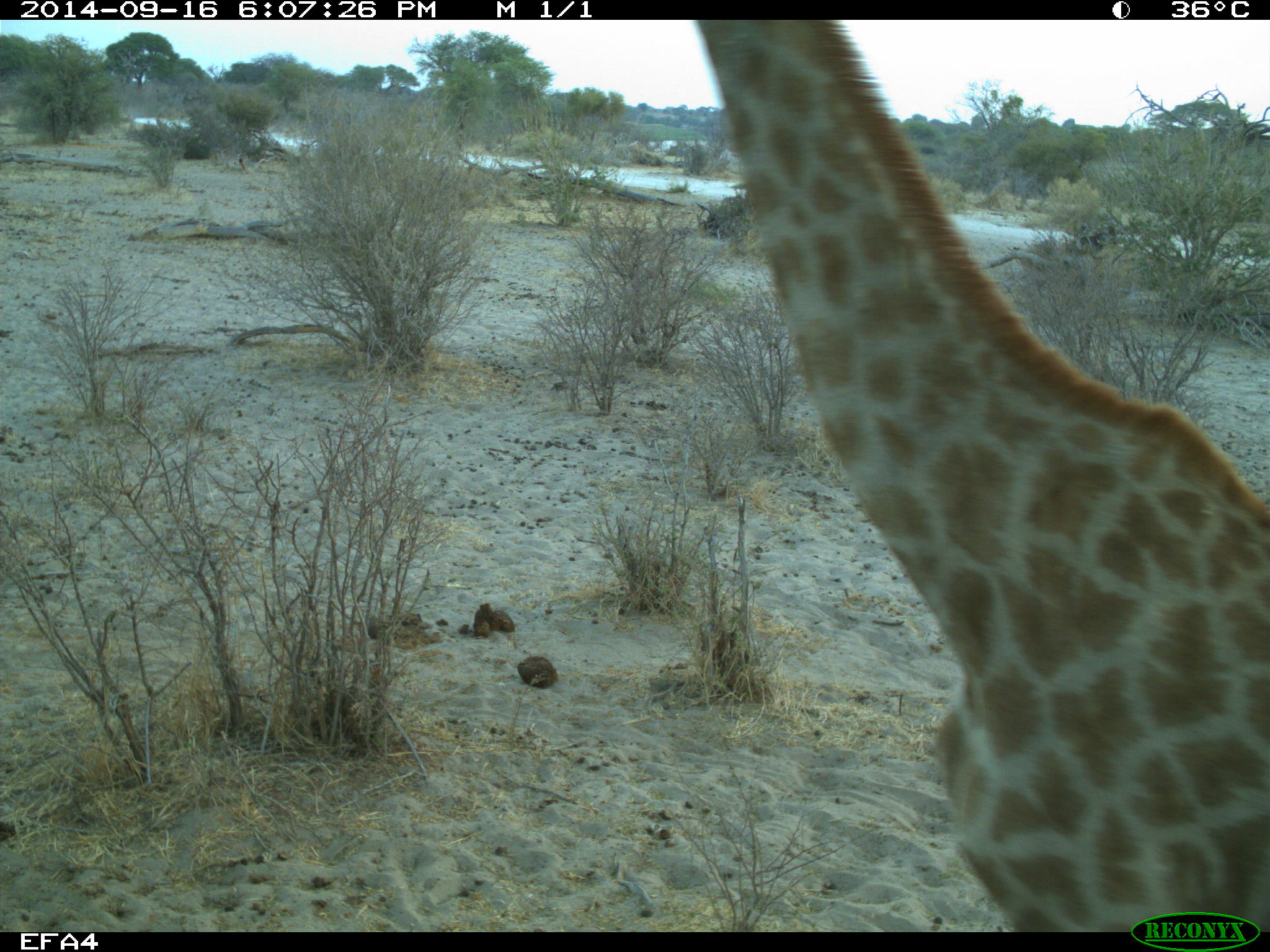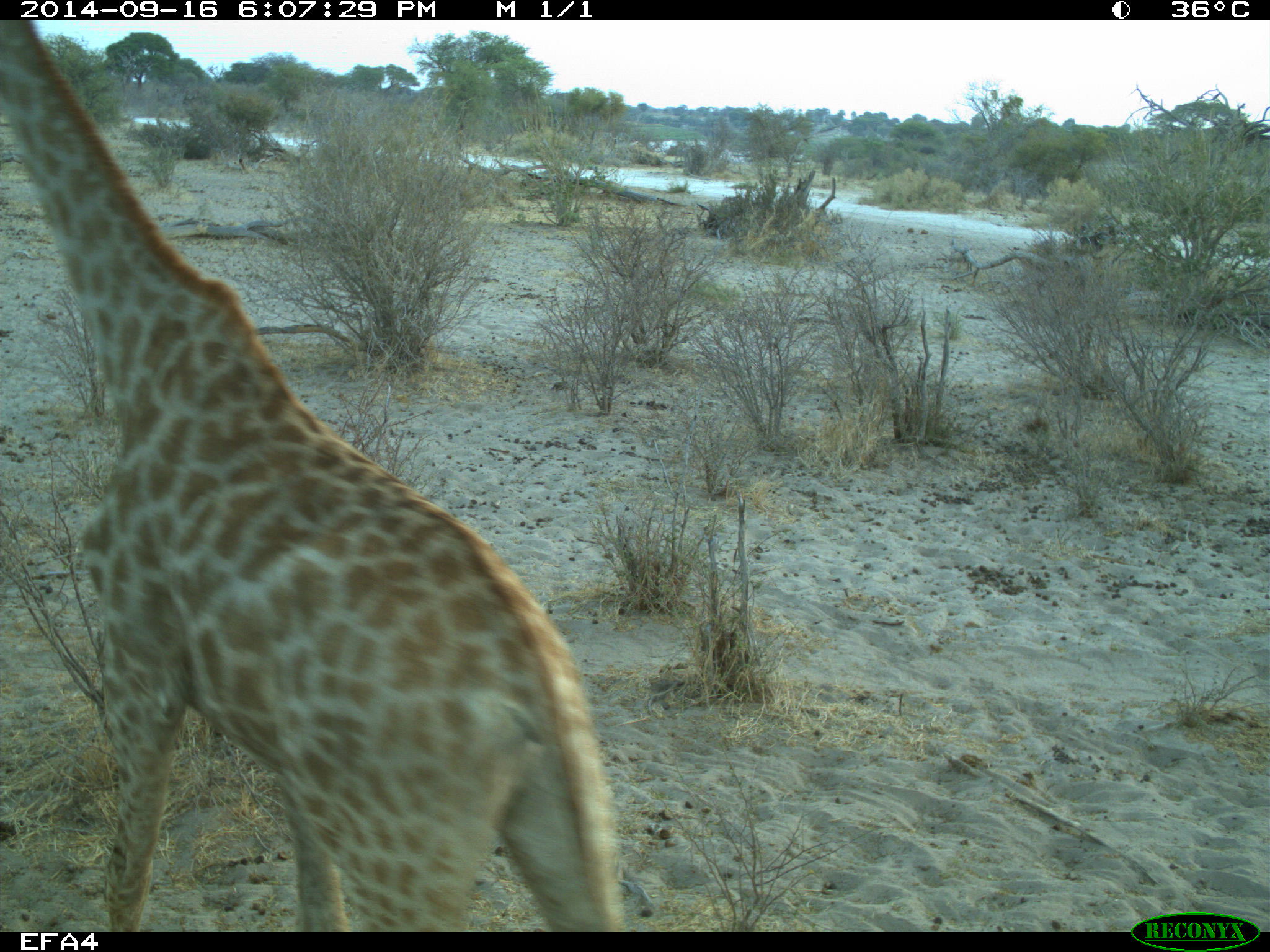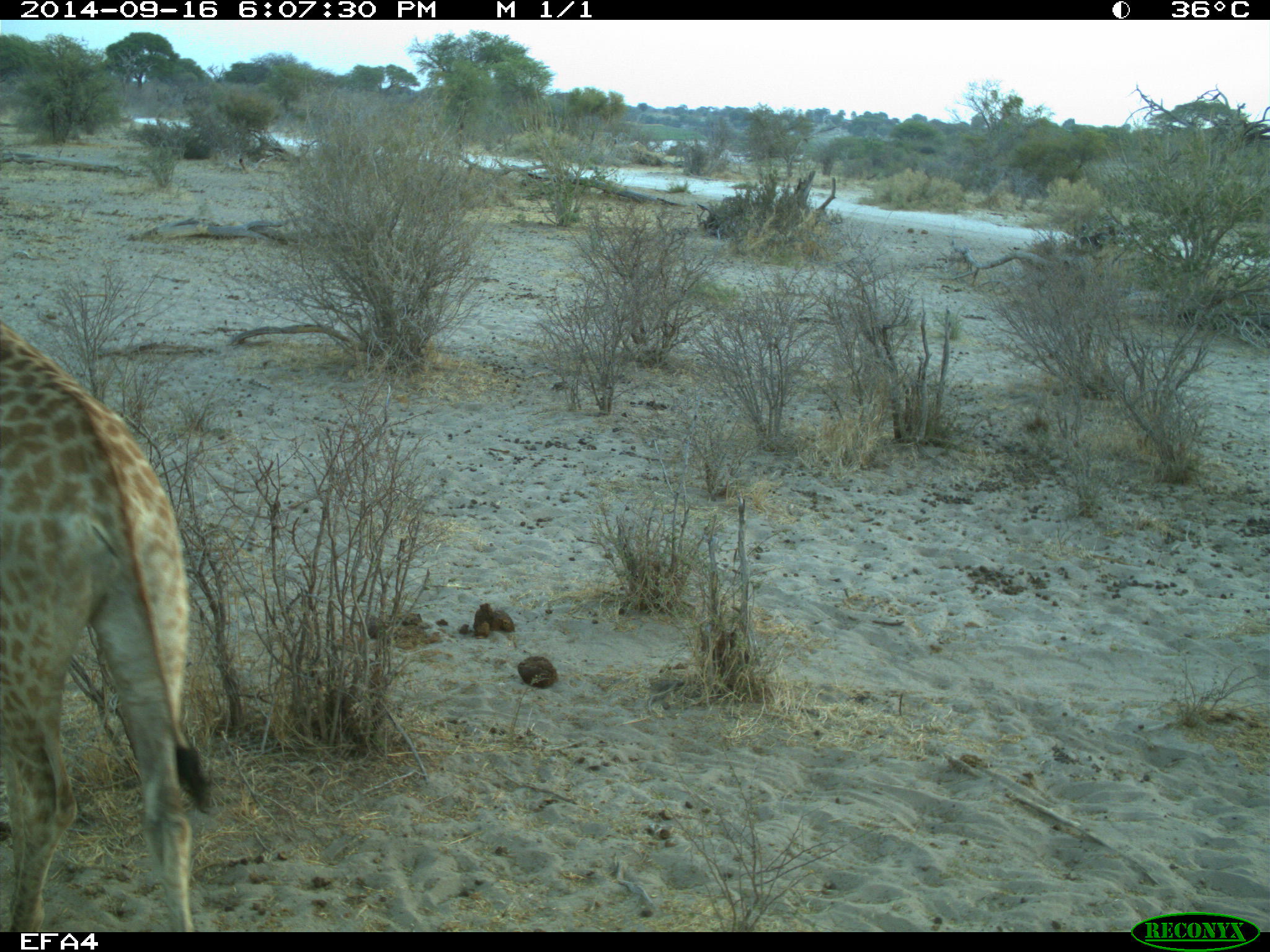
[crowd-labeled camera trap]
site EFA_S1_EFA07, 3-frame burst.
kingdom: Animalia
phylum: Chordata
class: Mammalia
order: Artiodactyla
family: Giraffidae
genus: Giraffa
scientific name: Giraffa camelopardalis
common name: giraffe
Giraffe (Giraffa camelopardalis), count 1. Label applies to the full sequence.